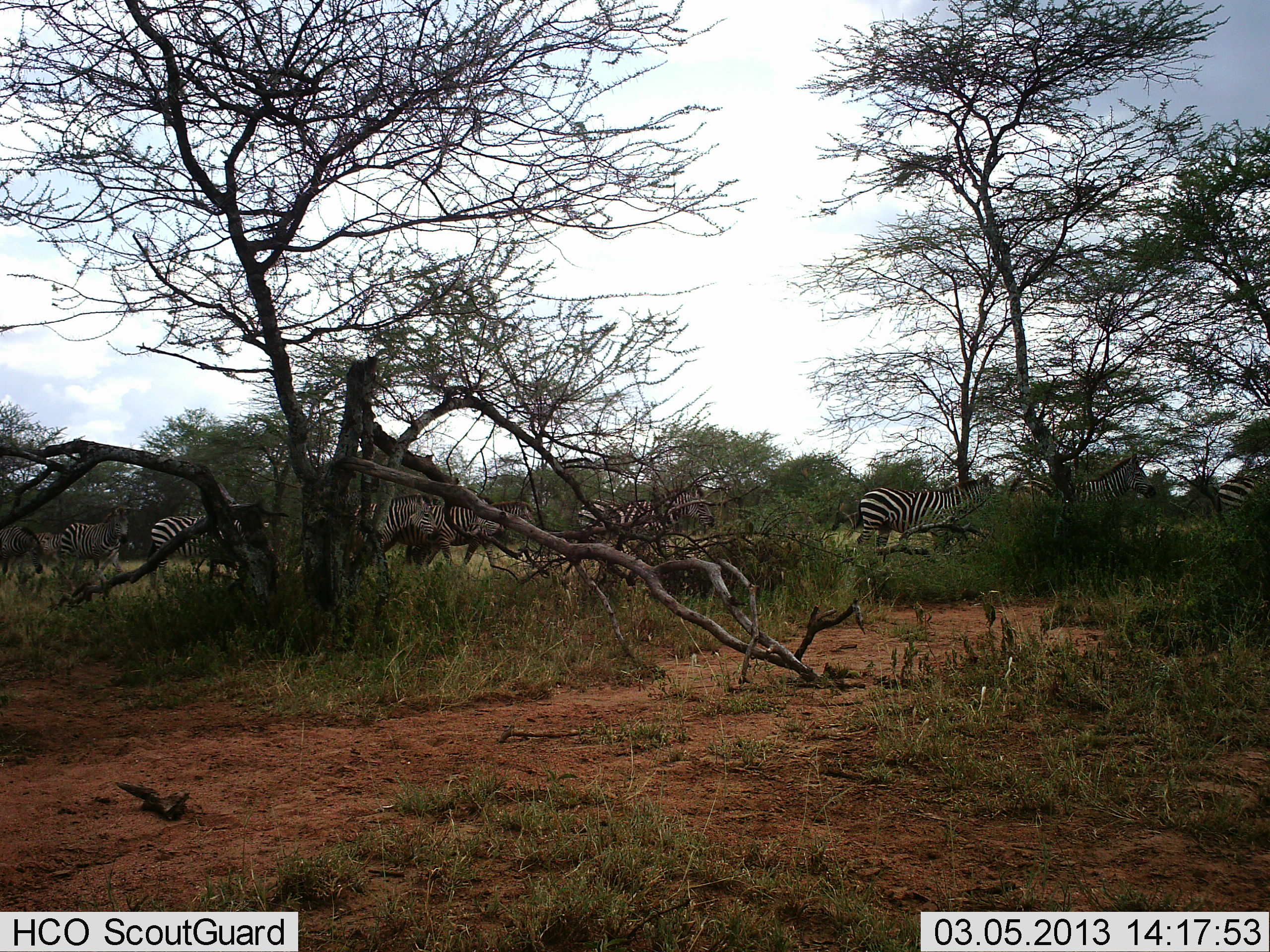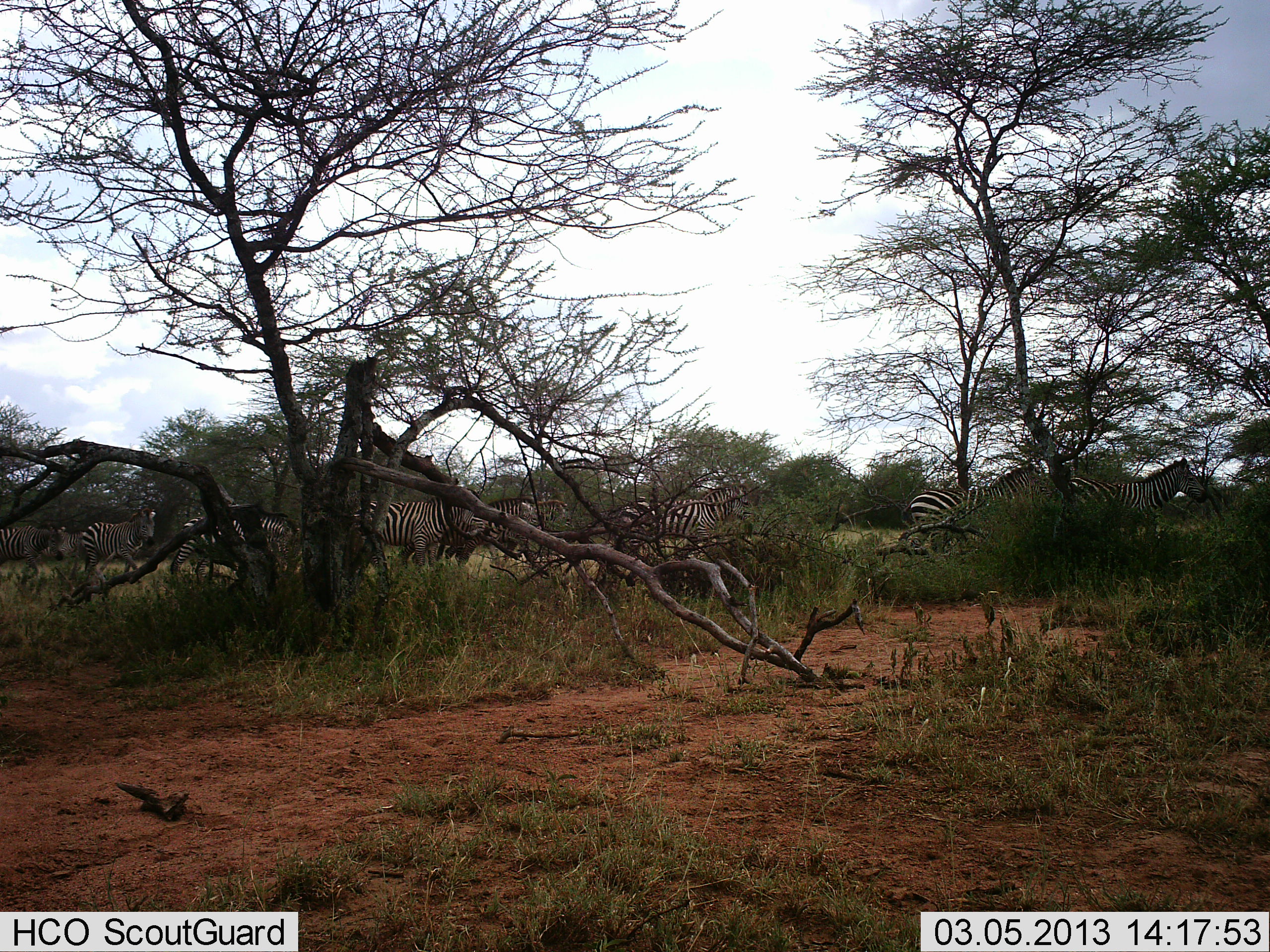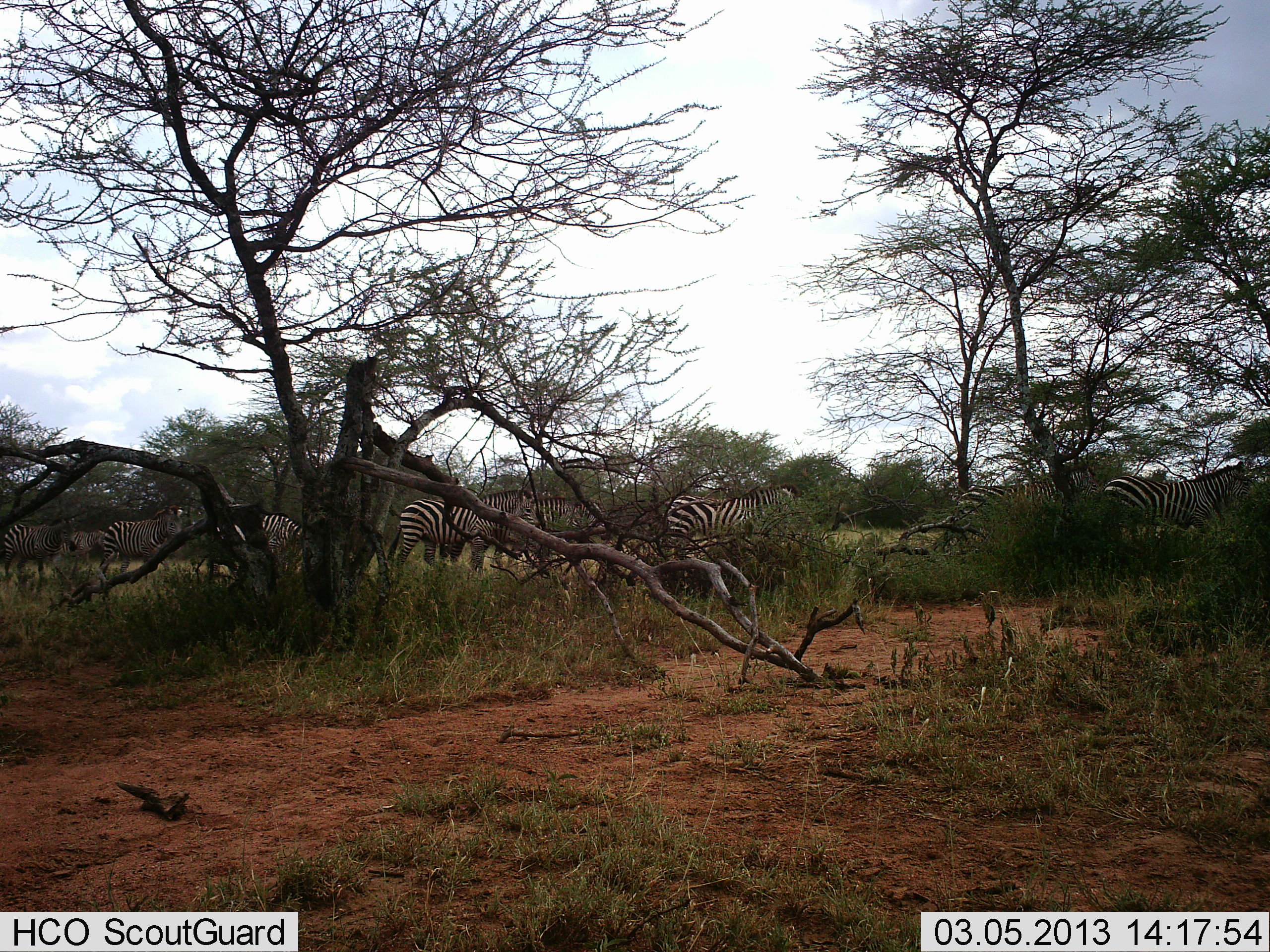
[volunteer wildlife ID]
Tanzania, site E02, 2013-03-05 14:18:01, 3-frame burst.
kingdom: Animalia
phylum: Chordata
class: Mammalia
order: Perissodactyla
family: Equidae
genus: Equus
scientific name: Equus quagga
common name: plains zebra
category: zebra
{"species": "zebra (plains zebra) (Equus quagga)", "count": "9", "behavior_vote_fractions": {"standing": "16%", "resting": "11%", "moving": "89%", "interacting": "11%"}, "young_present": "11%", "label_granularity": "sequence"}